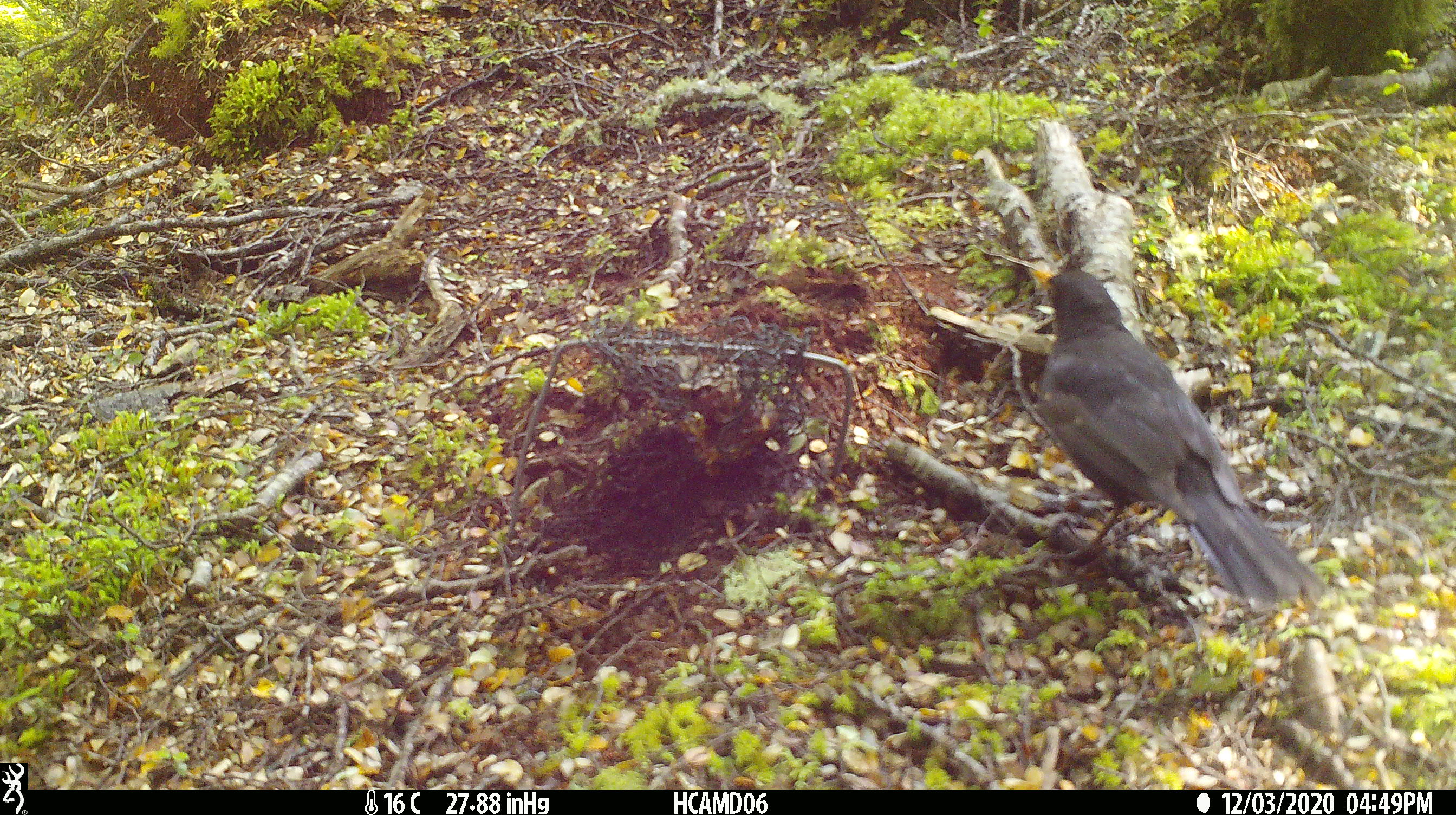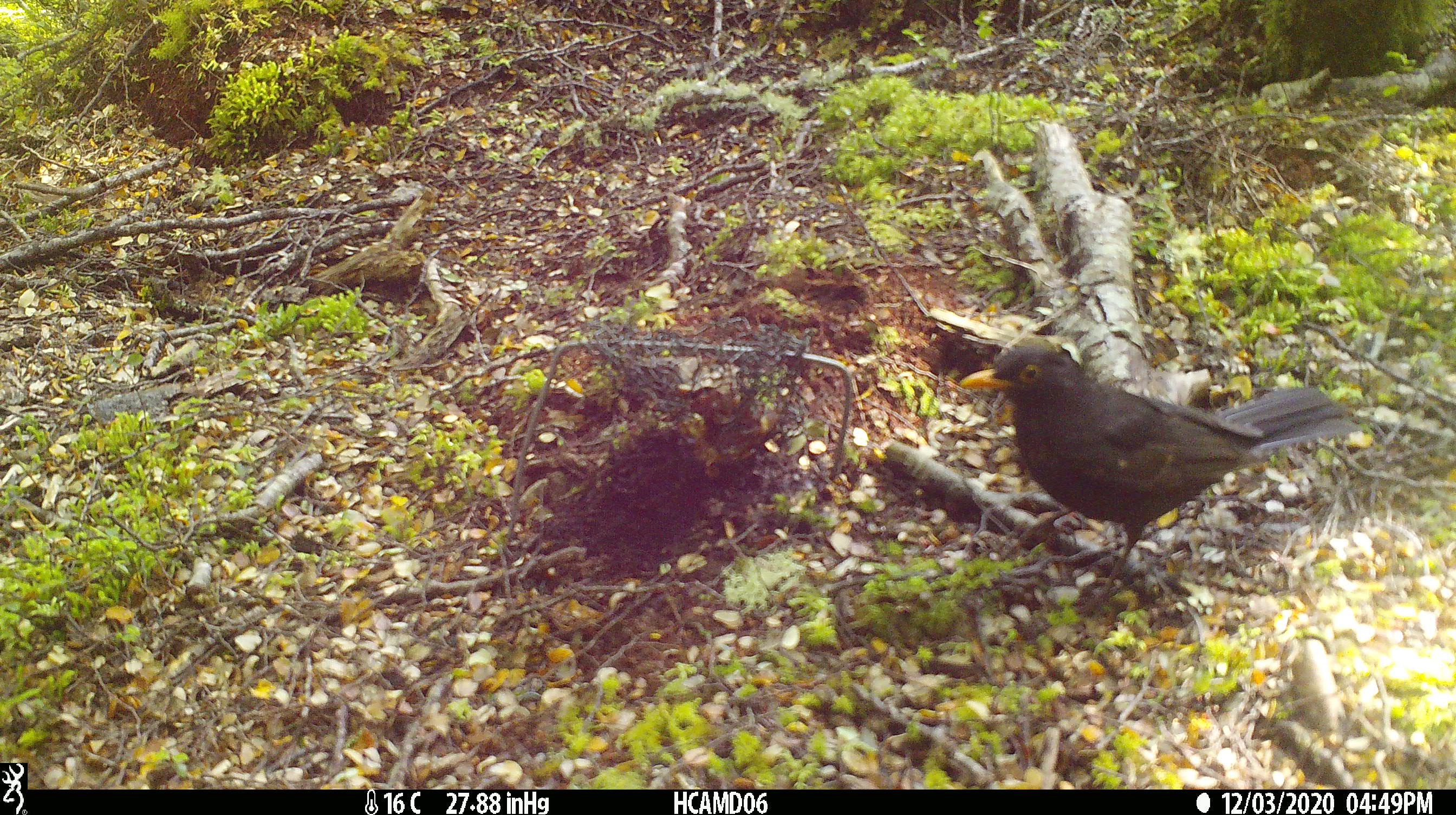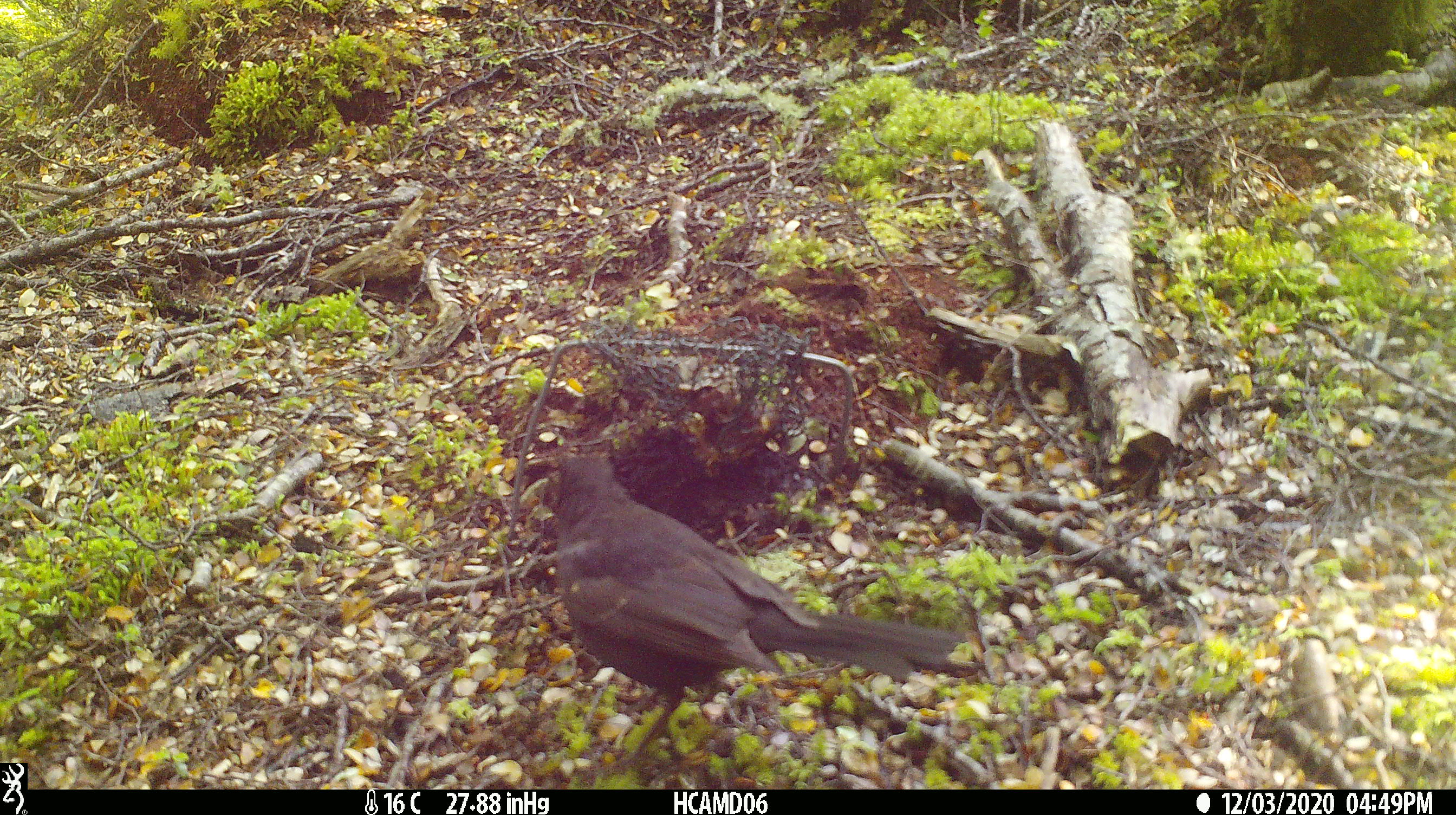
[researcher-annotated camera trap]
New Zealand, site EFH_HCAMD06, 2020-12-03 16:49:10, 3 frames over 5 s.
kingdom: Animalia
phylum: Chordata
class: Aves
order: Passeriformes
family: Turdidae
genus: Turdus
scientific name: Turdus merula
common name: eurasian blackbird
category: blackbird